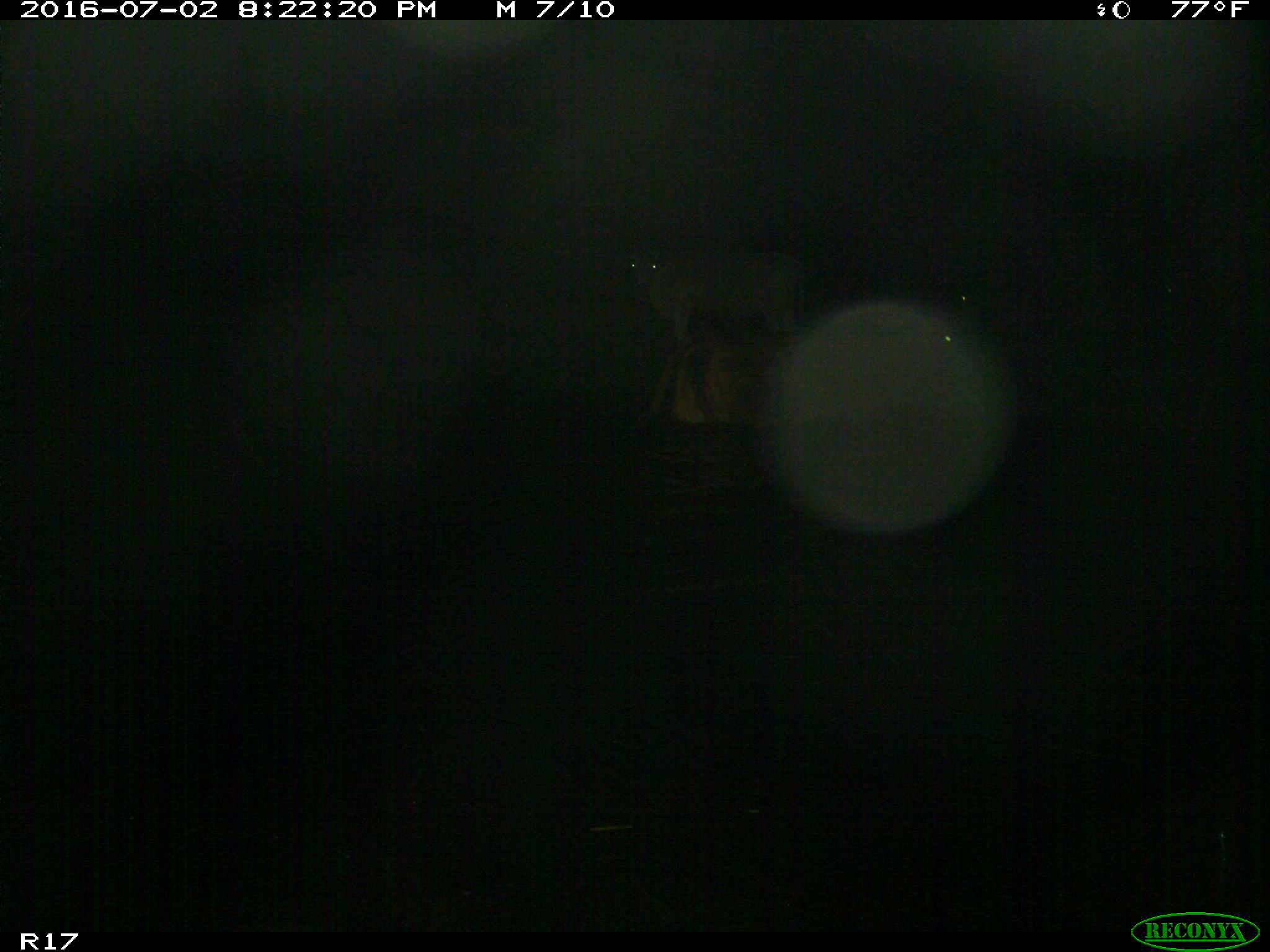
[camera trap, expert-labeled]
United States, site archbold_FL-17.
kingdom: Animalia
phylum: Chordata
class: Mammalia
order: Artiodactyla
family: Bovidae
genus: Bos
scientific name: Bos taurus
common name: domestic cow